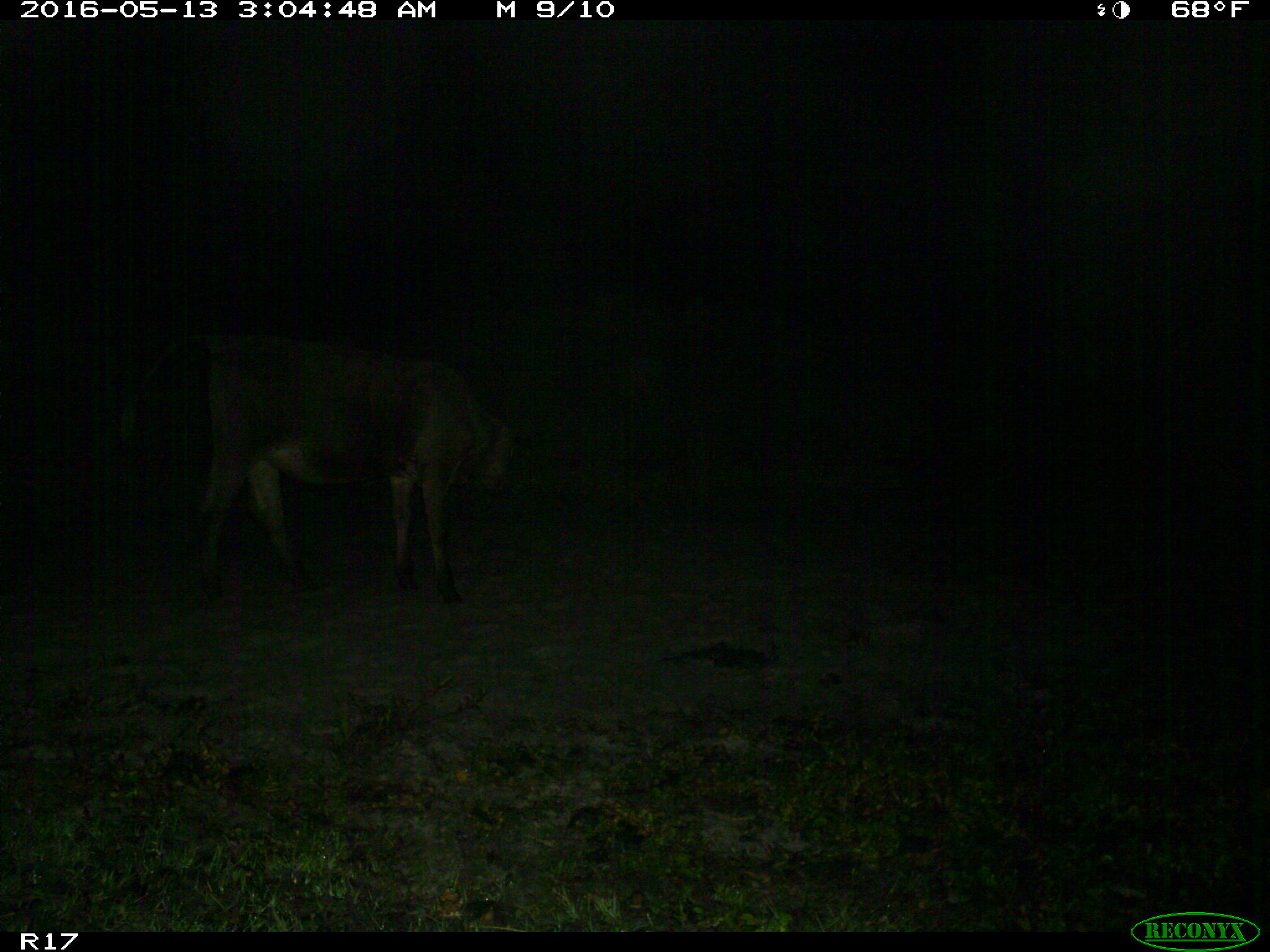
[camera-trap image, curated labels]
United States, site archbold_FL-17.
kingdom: Animalia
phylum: Chordata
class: Mammalia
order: Artiodactyla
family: Bovidae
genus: Bos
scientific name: Bos taurus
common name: domestic cow